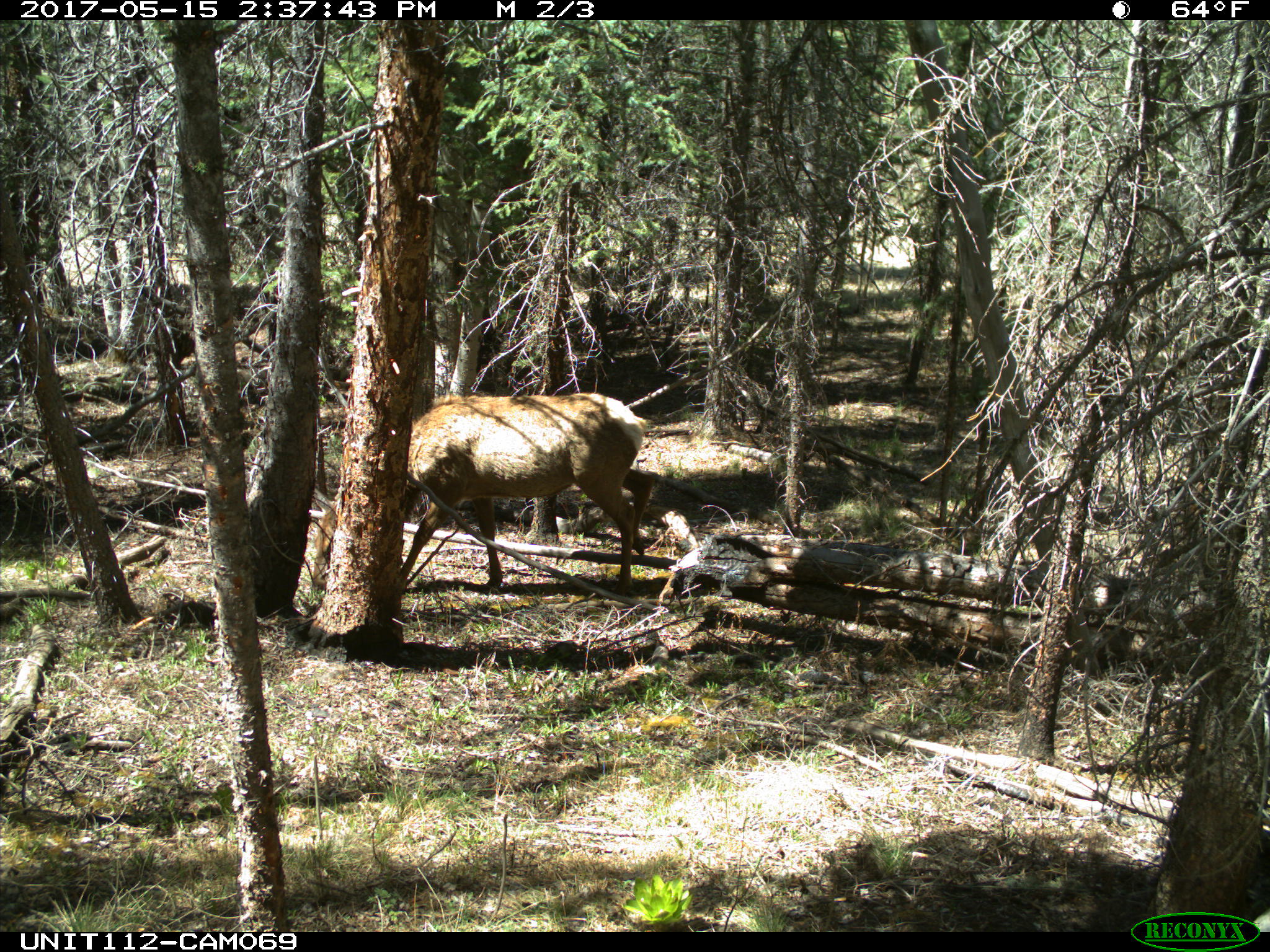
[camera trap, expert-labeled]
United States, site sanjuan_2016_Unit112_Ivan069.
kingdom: Animalia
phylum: Chordata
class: Mammalia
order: Artiodactyla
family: Cervidae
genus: Cervus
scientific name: Cervus elaphus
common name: red deer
Cervus elaphus (red deer).